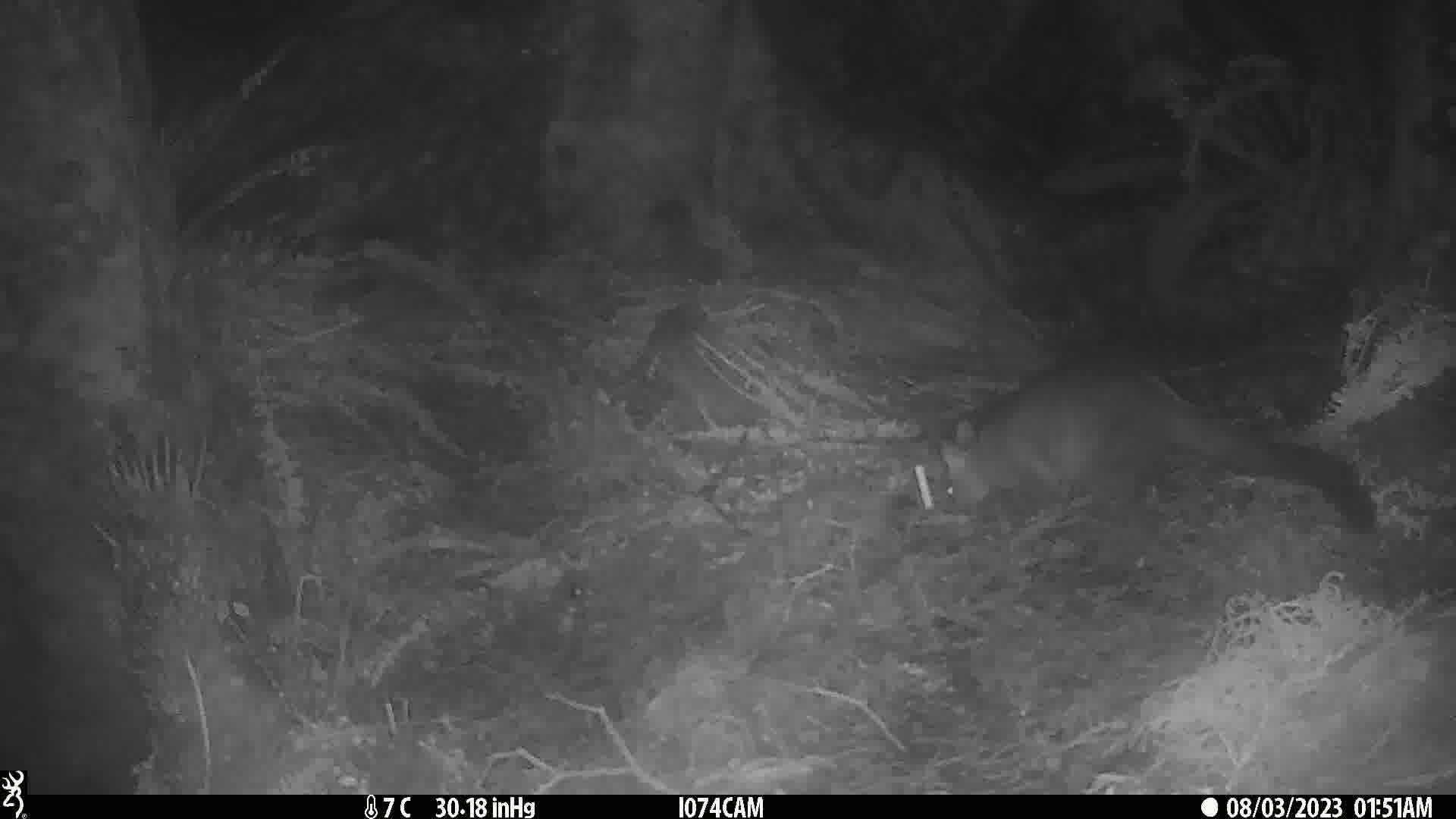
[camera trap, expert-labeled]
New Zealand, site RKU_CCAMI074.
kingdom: Animalia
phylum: Chordata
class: Mammalia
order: Diprotodontia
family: Phalangeridae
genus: Trichosurus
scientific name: Trichosurus vulpecula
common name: common brushtail possum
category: possum